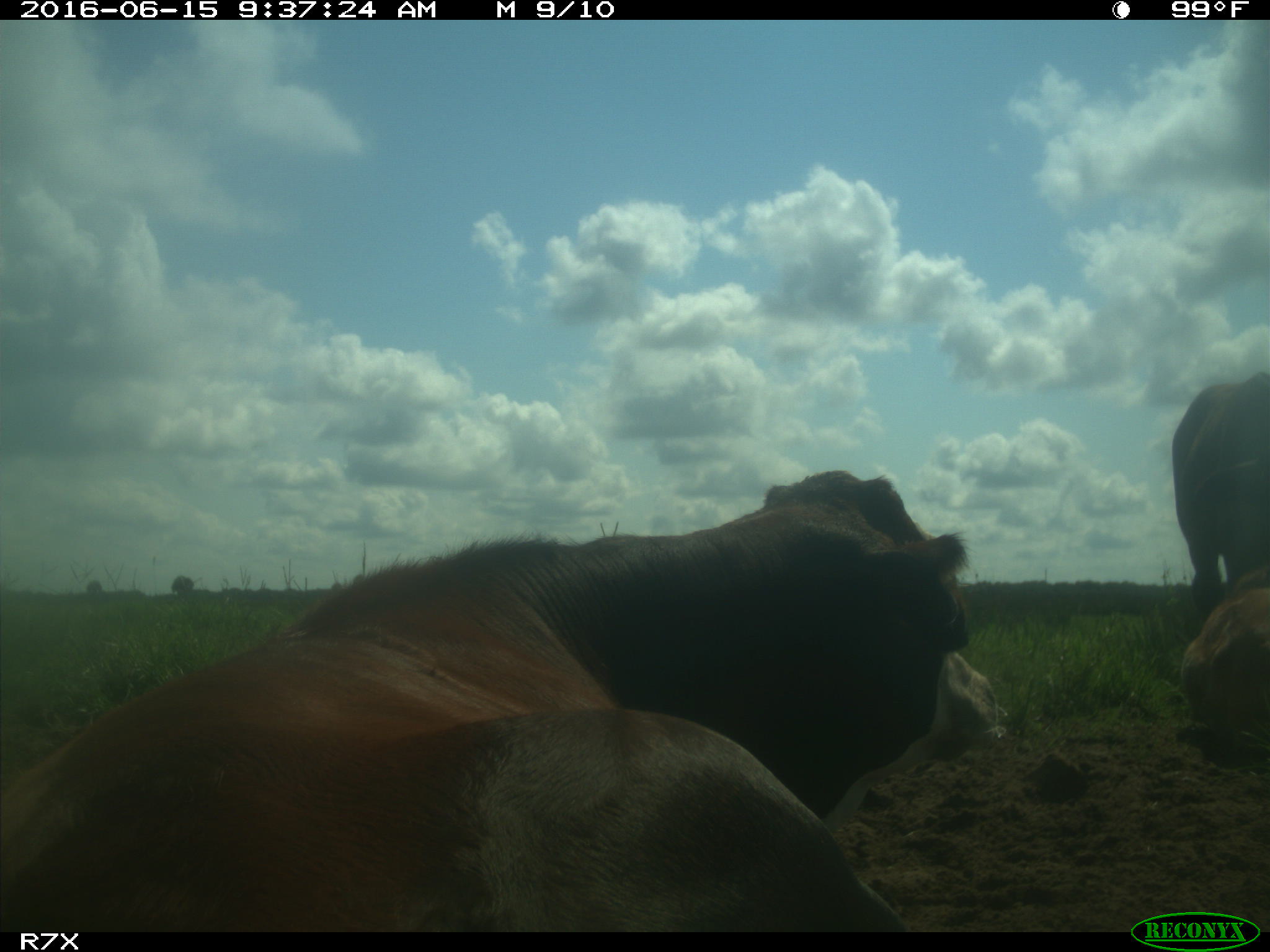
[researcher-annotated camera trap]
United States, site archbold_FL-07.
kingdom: Animalia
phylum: Chordata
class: Mammalia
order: Artiodactyla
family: Bovidae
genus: Bos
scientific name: Bos taurus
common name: domestic cow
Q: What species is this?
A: Bos taurus (domestic cow).